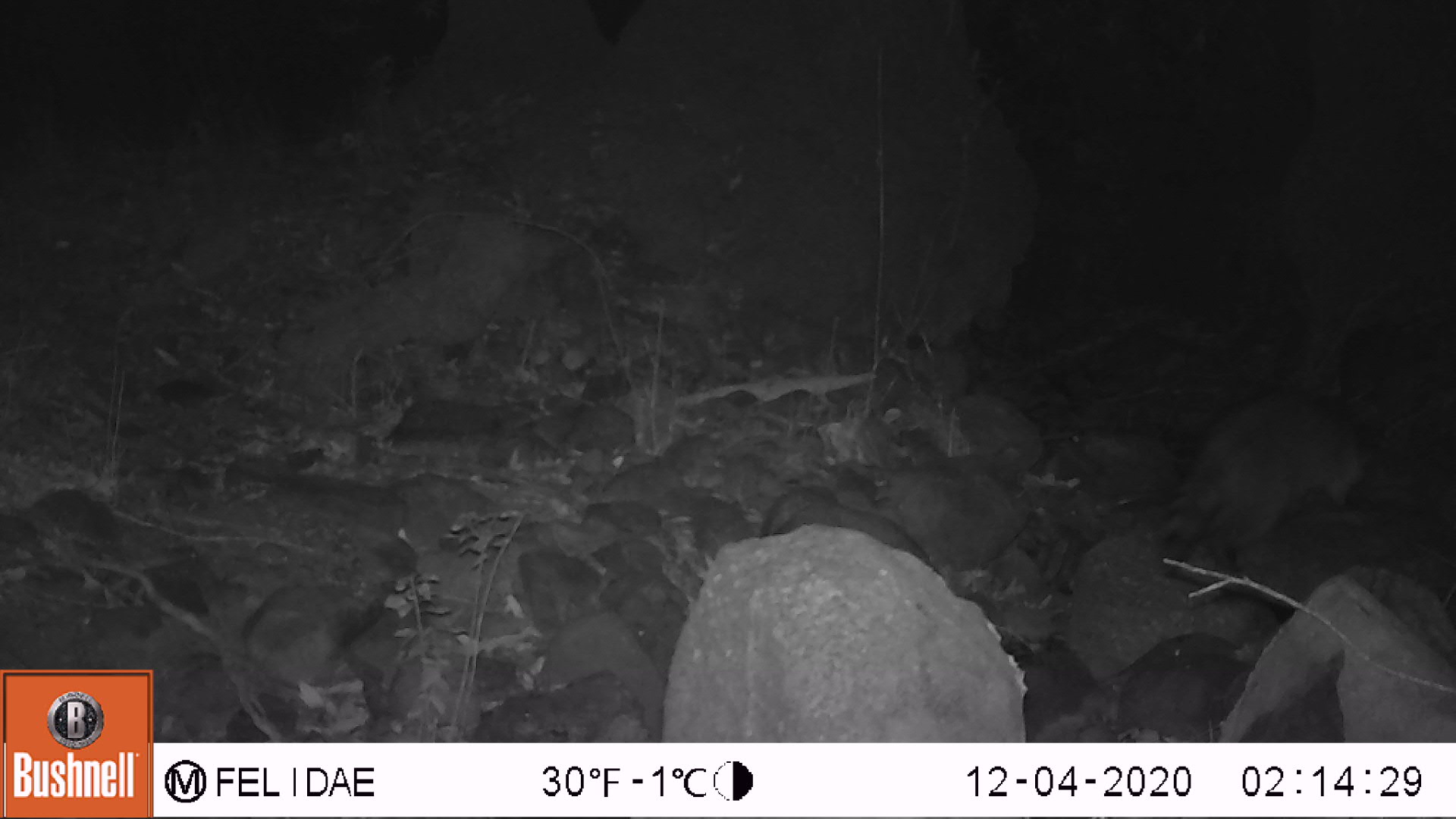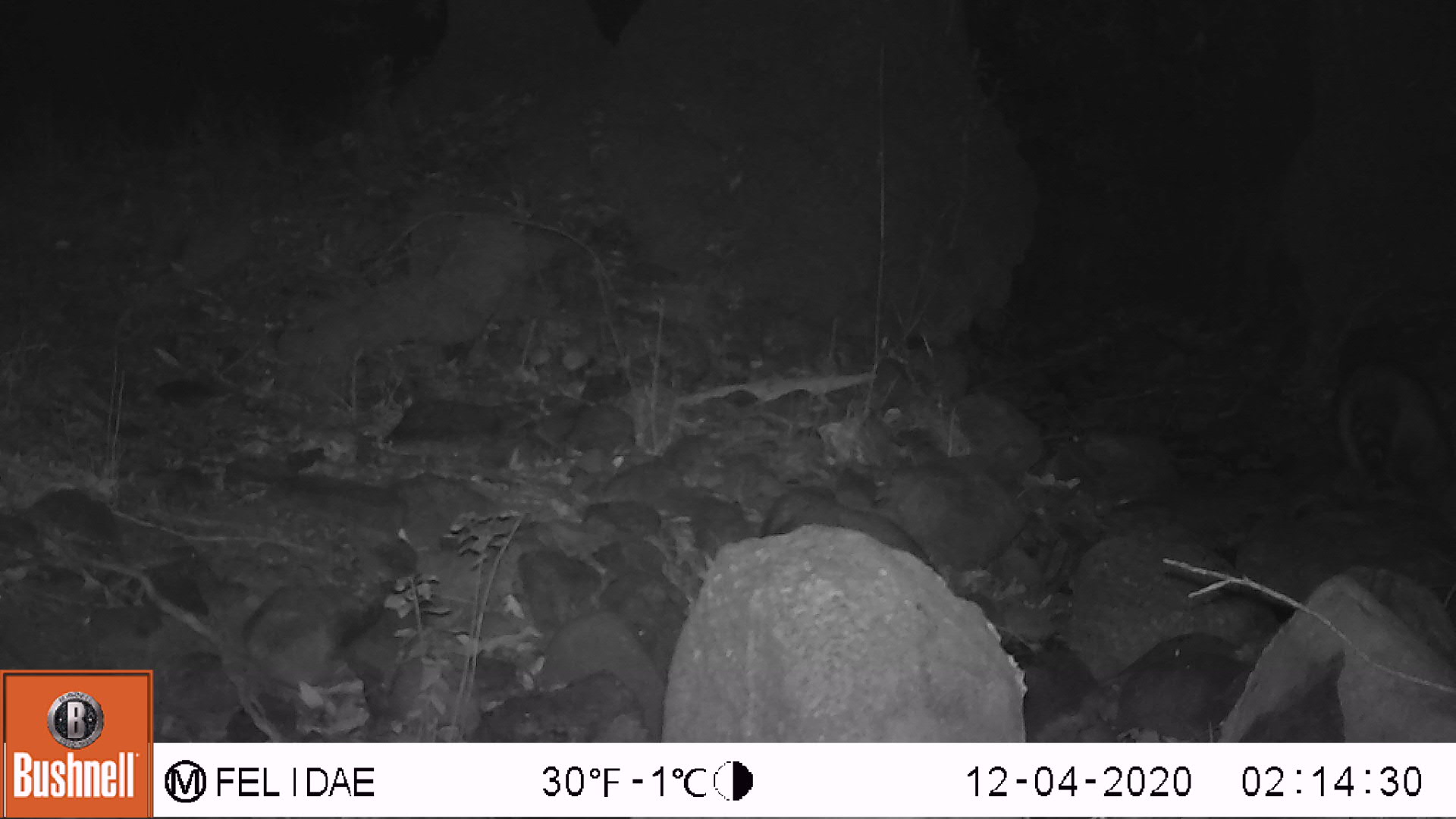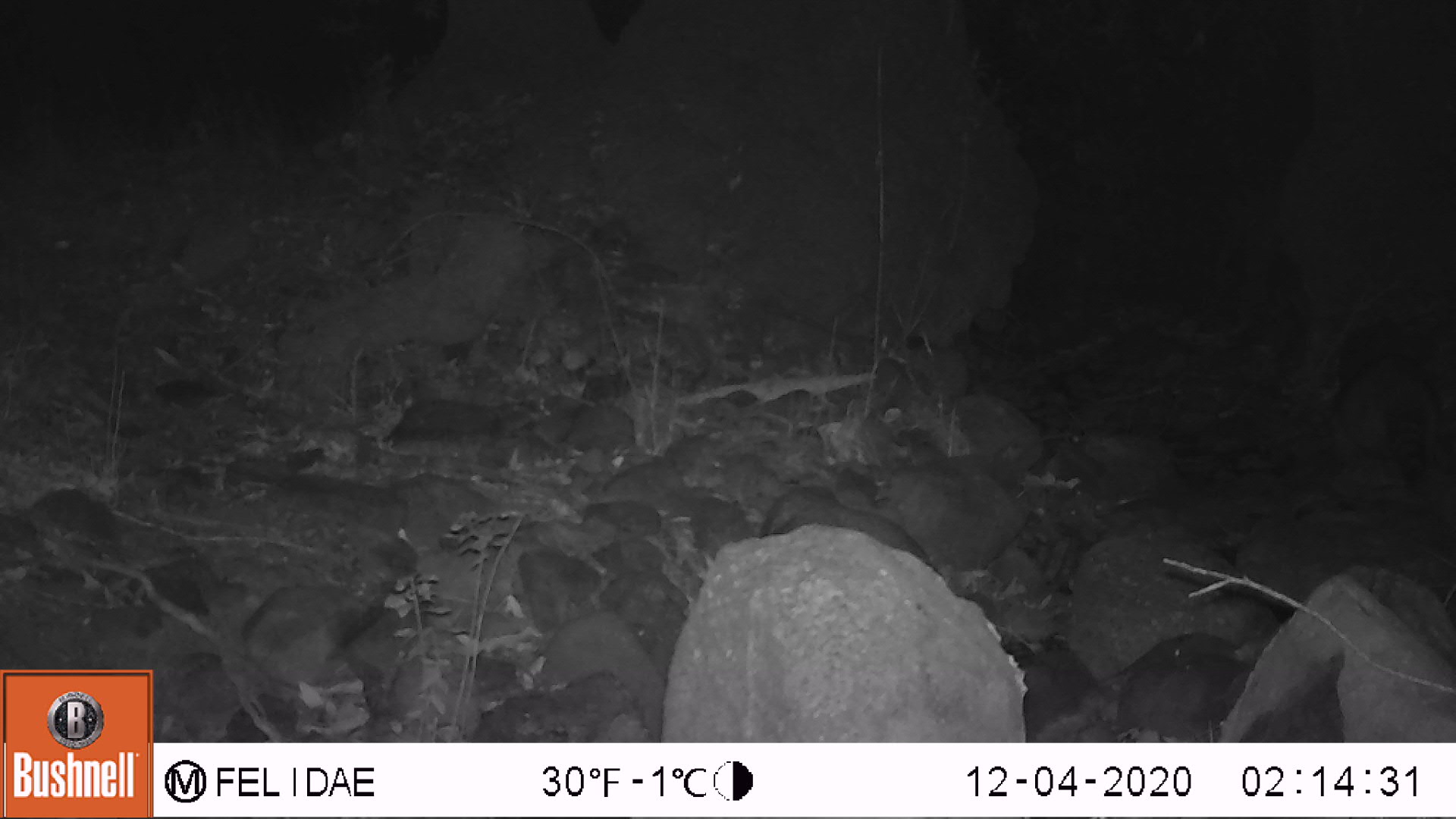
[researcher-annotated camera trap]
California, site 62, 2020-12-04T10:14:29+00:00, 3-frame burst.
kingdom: Animalia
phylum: Chordata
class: Mammalia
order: Carnivora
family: Procyonidae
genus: Procyon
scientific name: Procyon lotor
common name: raccoon